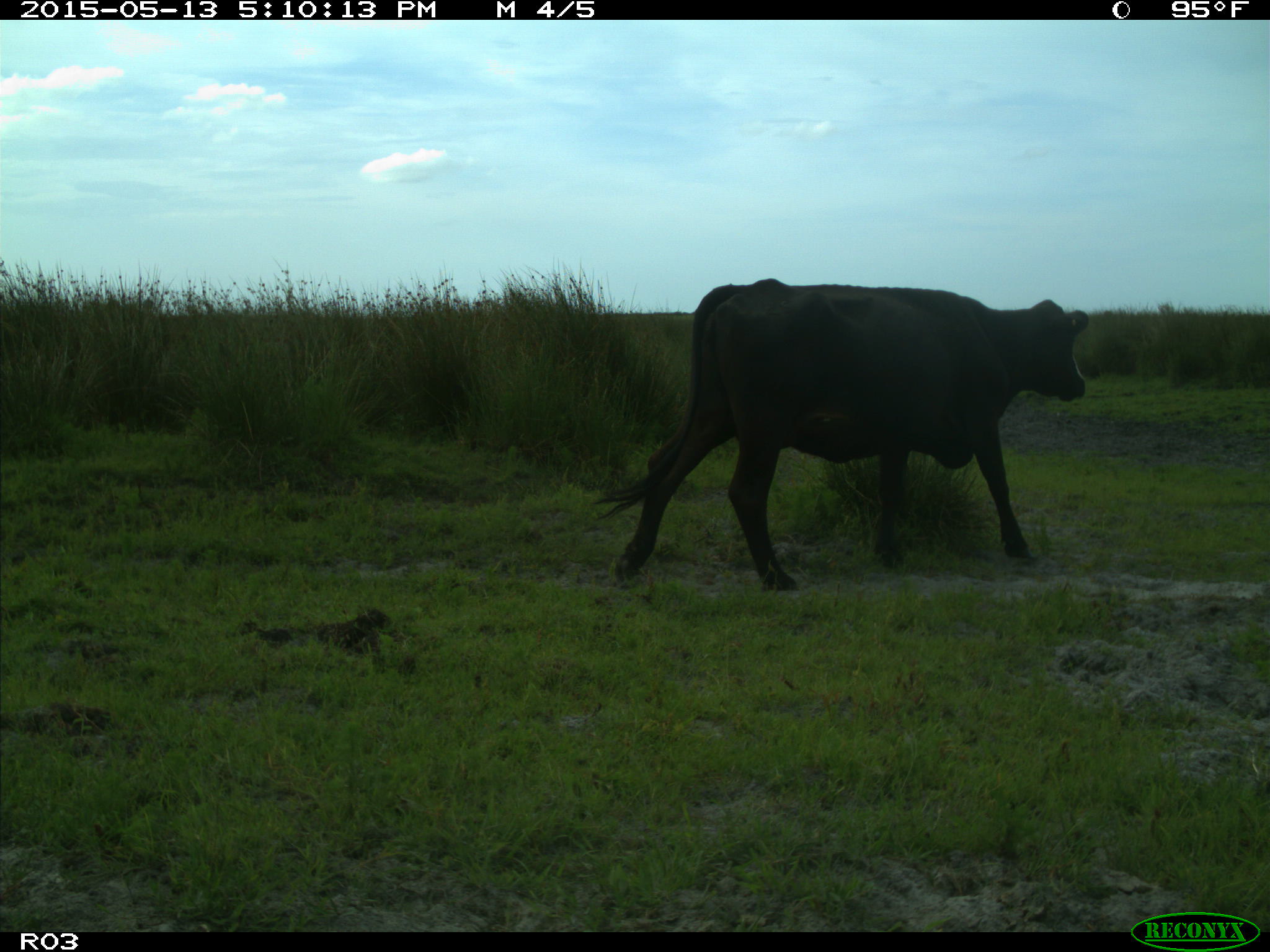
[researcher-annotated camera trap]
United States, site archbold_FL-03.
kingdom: Animalia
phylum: Chordata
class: Mammalia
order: Artiodactyla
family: Bovidae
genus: Bos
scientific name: Bos taurus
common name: domestic cow